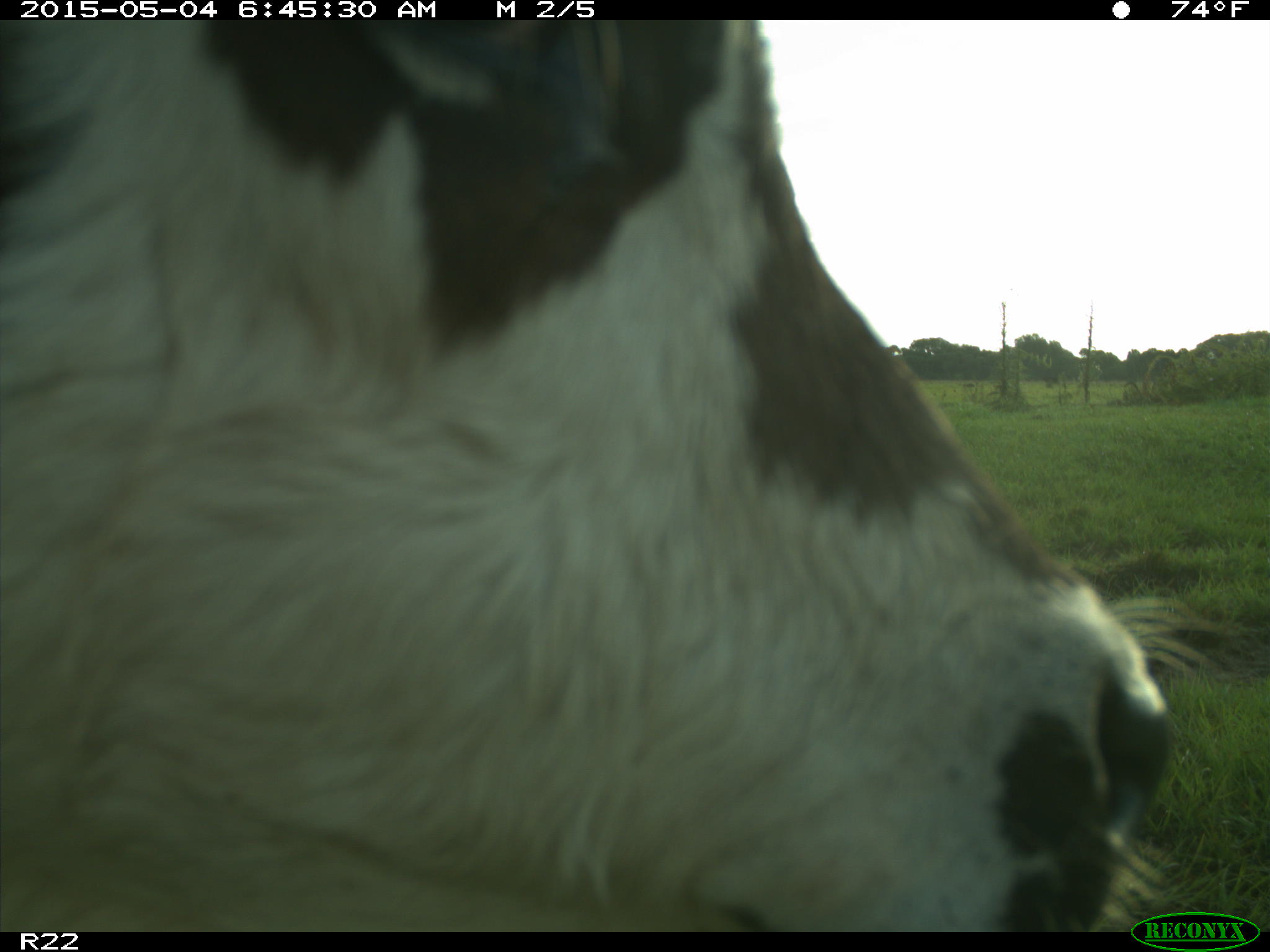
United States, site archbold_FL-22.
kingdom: Animalia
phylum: Chordata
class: Mammalia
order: Artiodactyla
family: Bovidae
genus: Bos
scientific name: Bos taurus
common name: domestic cow